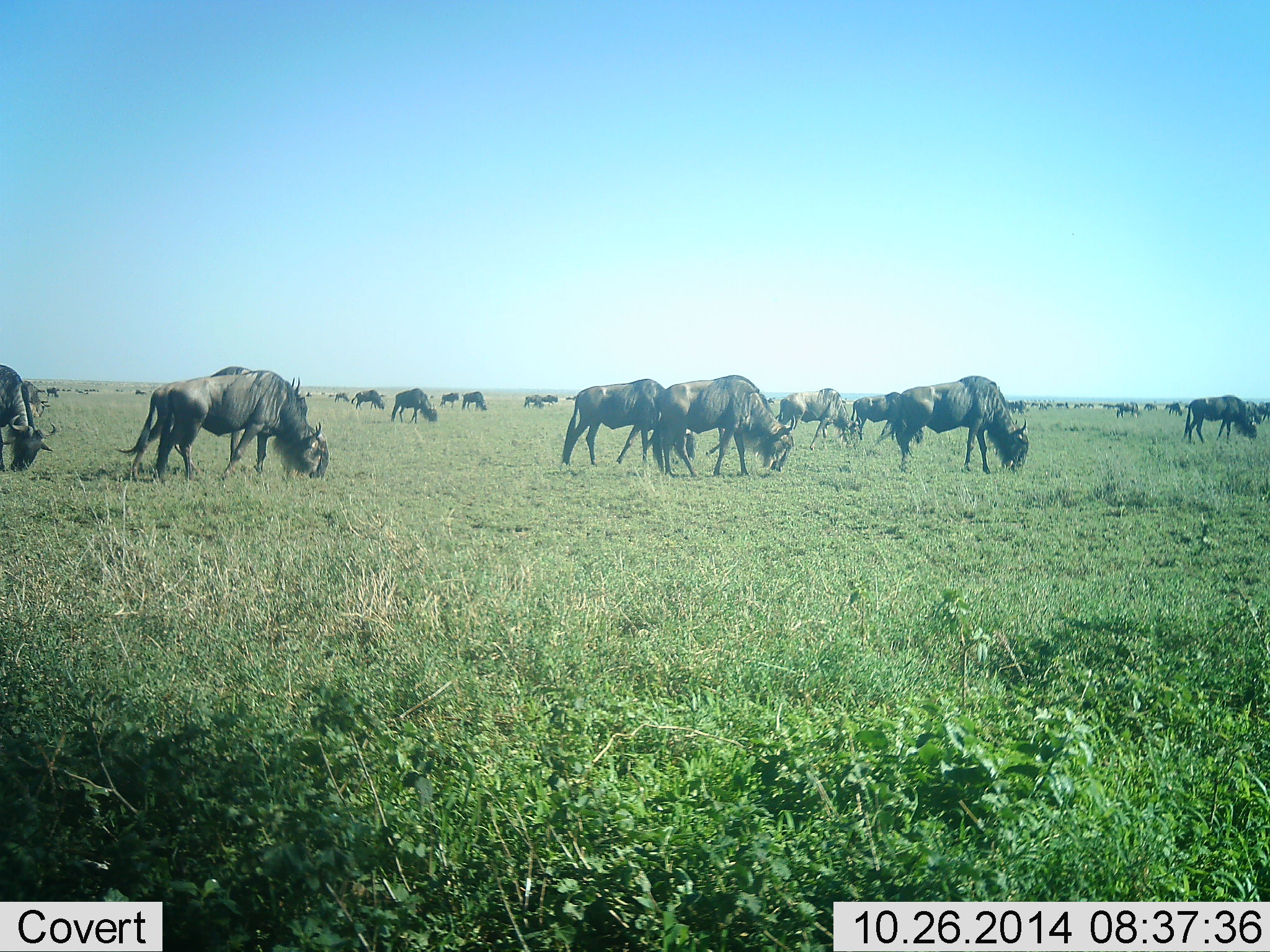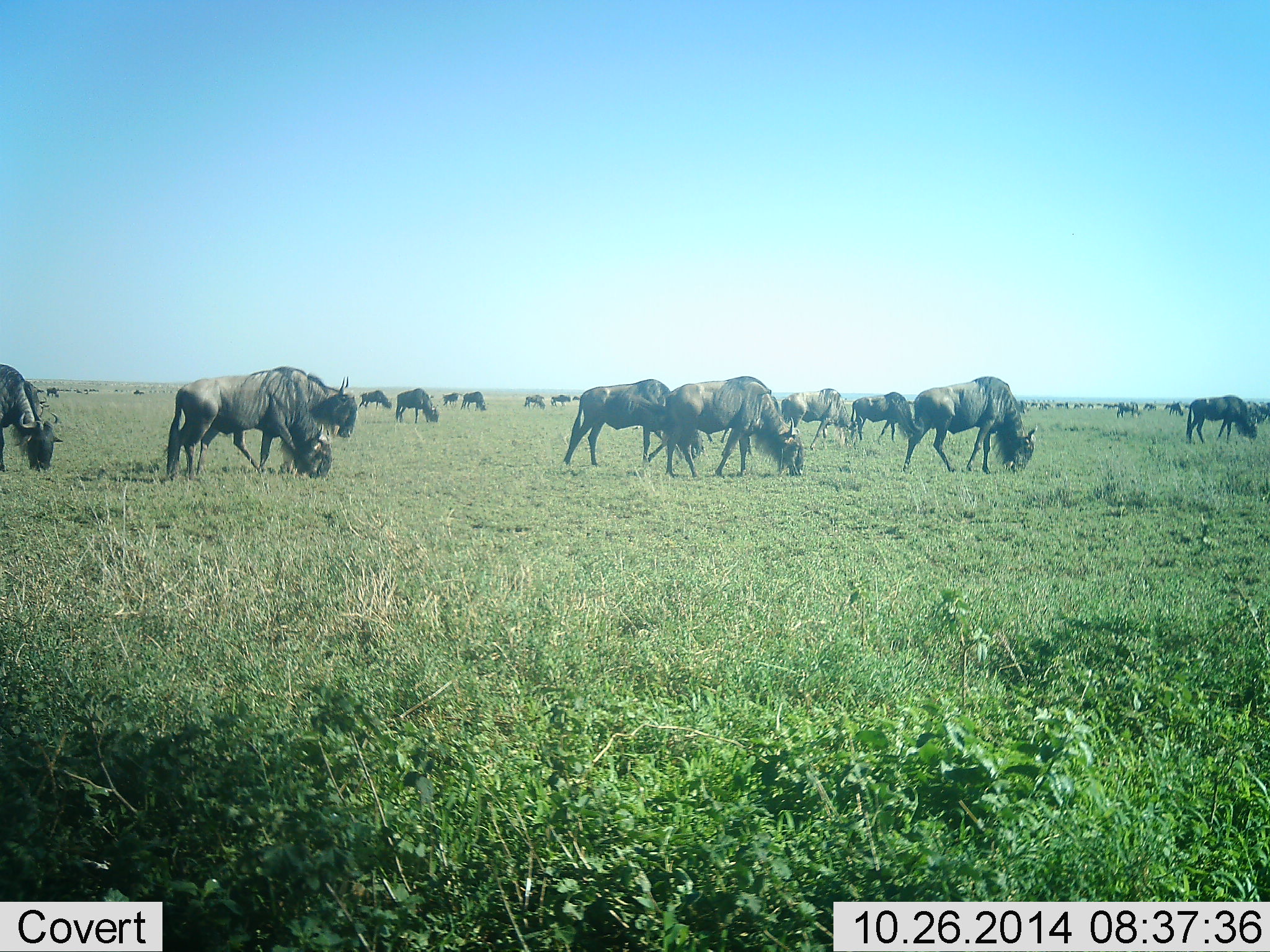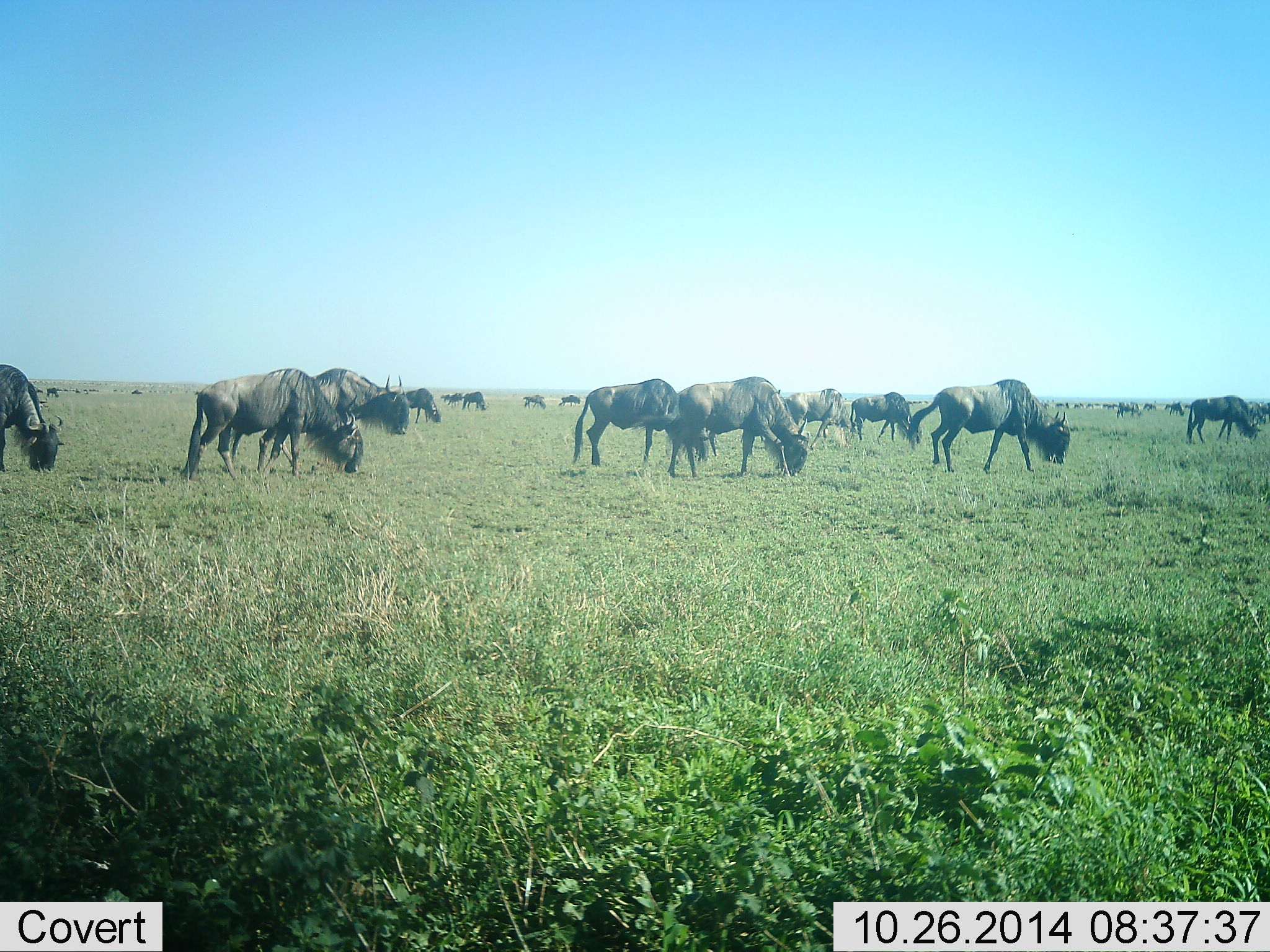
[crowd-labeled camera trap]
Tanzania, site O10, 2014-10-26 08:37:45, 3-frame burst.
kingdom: Animalia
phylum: Chordata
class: Mammalia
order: Artiodactyla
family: Bovidae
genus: Connochaetes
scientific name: Connochaetes taurinus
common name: blue wildebeest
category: wildebeest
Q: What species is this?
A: Wildebeest (blue wildebeest) (Connochaetes taurinus).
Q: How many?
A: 11-50.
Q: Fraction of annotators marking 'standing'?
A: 40%.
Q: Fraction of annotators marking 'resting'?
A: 0%.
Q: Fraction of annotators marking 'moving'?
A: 70%.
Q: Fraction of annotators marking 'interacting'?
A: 0%.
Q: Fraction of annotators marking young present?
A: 0%.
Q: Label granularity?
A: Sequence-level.